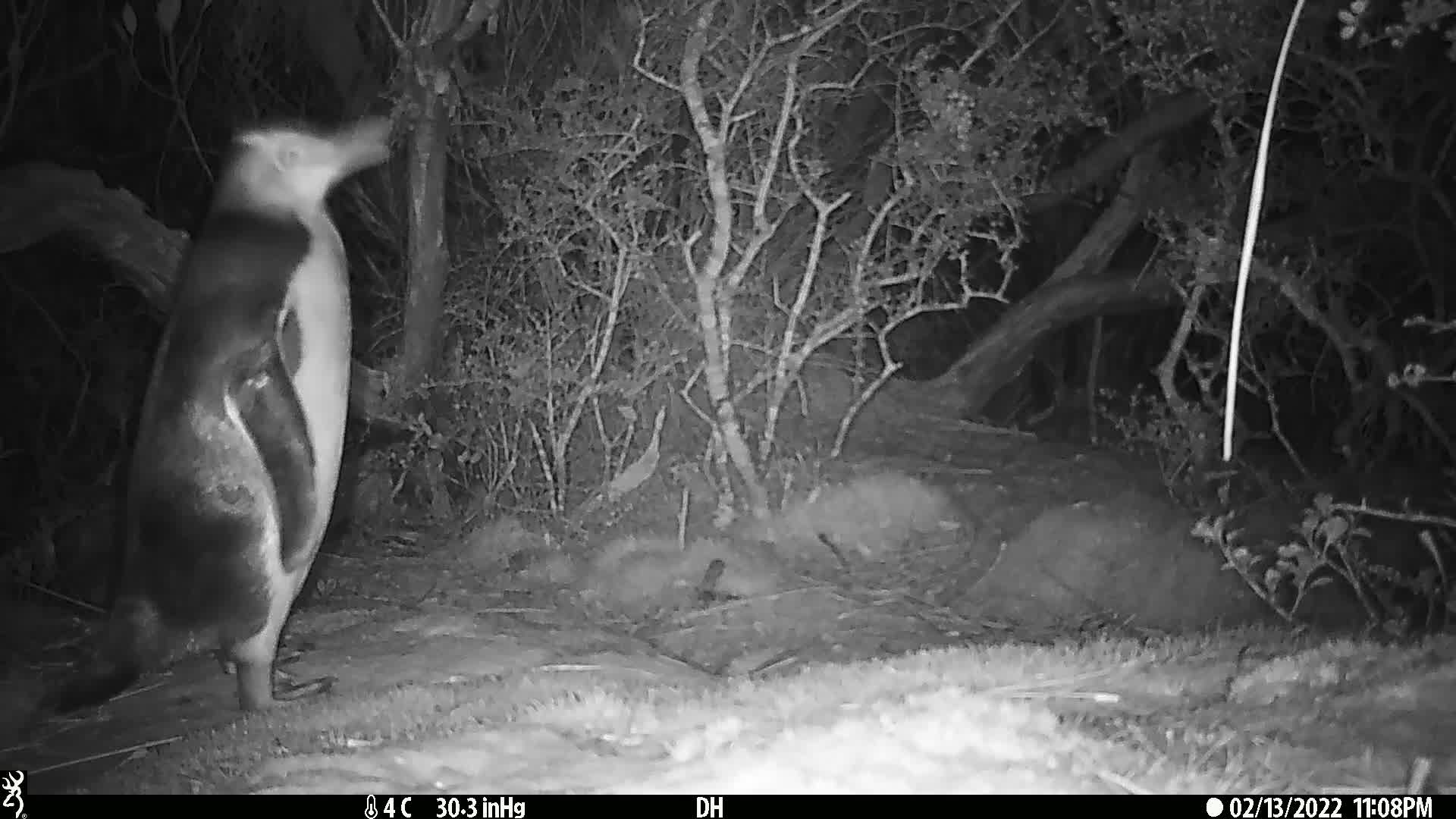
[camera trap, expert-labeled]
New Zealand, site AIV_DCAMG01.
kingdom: Animalia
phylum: Chordata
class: Aves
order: Sphenisciformes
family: Spheniscidae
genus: Megadyptes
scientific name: Megadyptes antipodes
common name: yellow-eyed penguin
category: yellow eyed penguin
Yellow eyed penguin (yellow-eyed penguin) (Megadyptes antipodes).